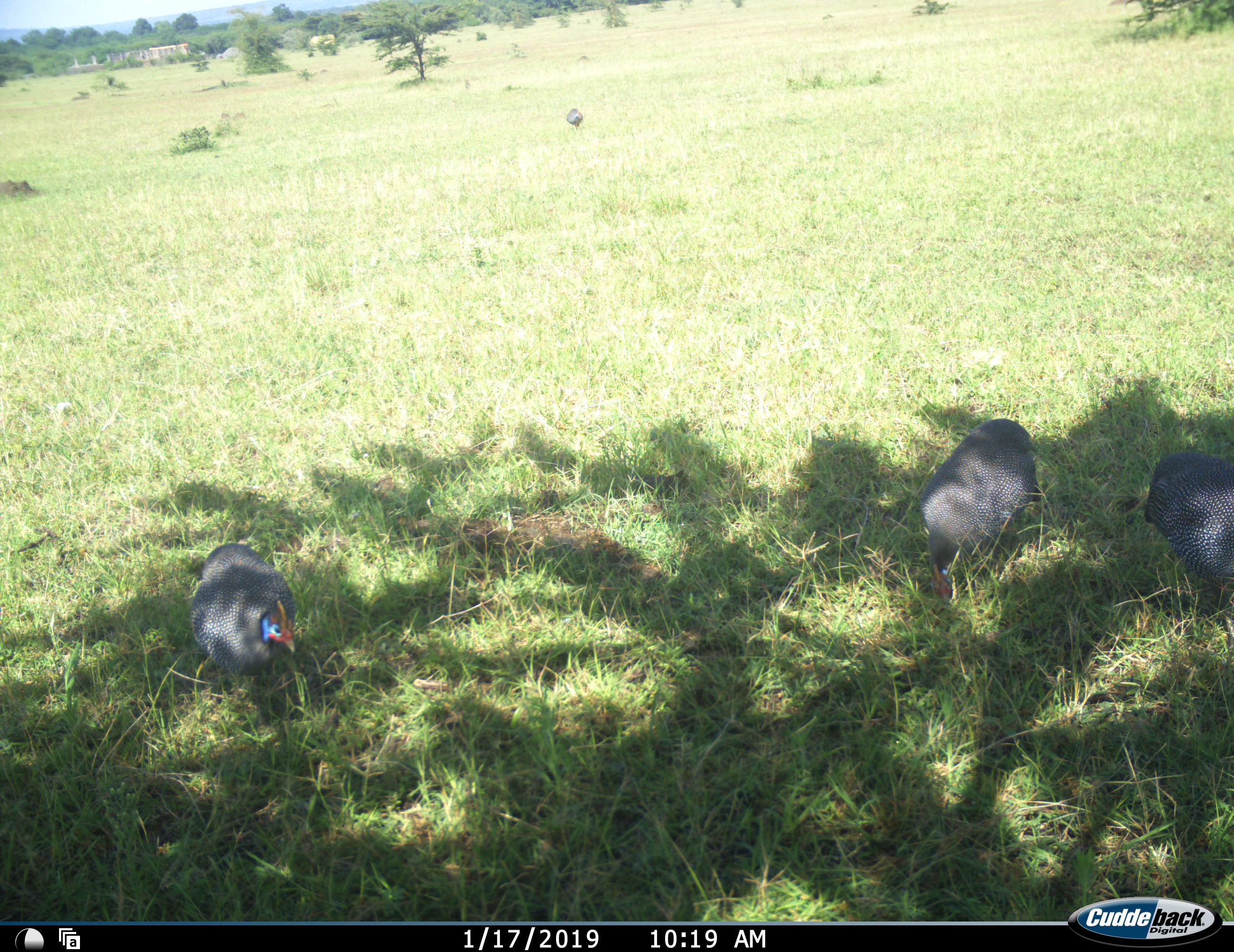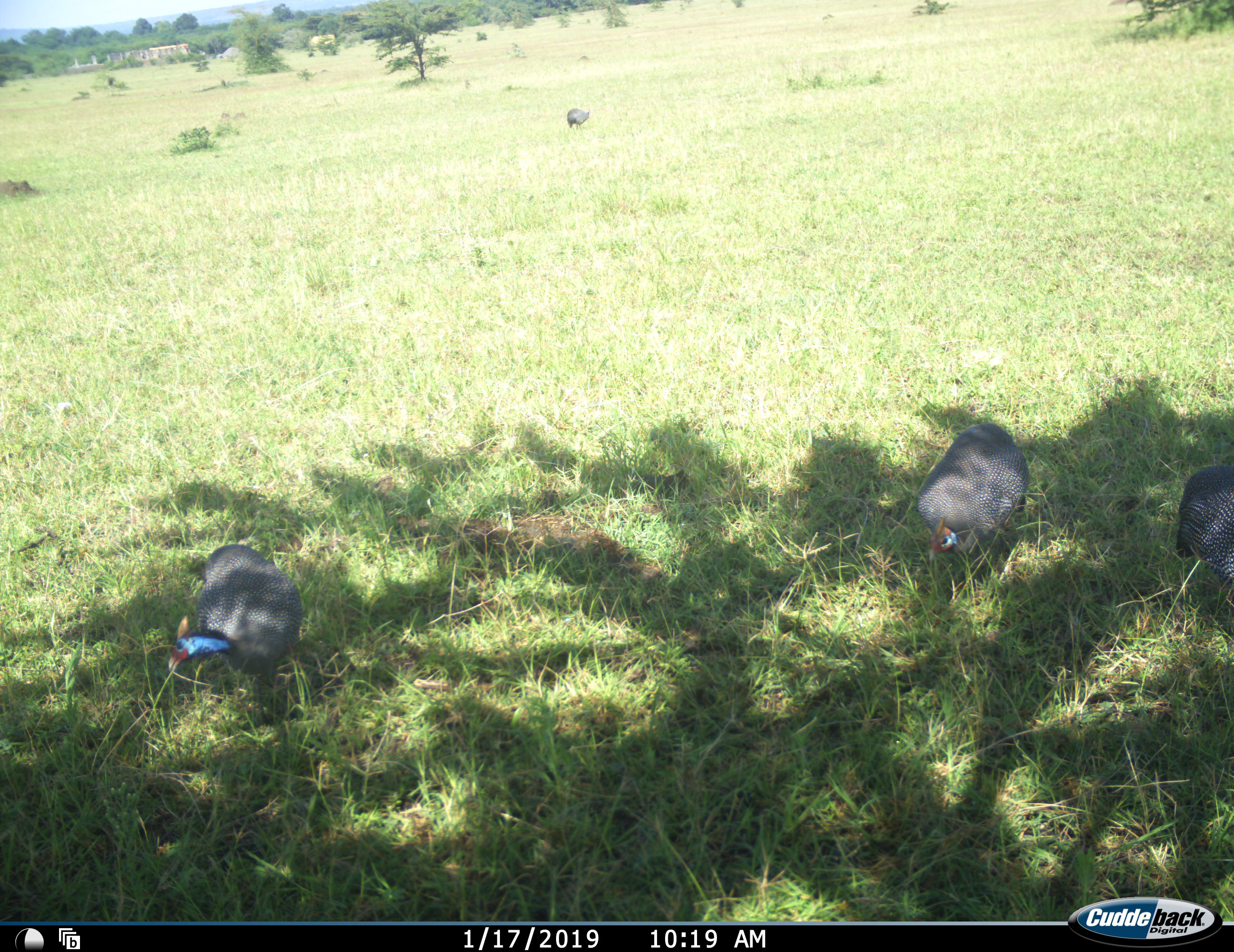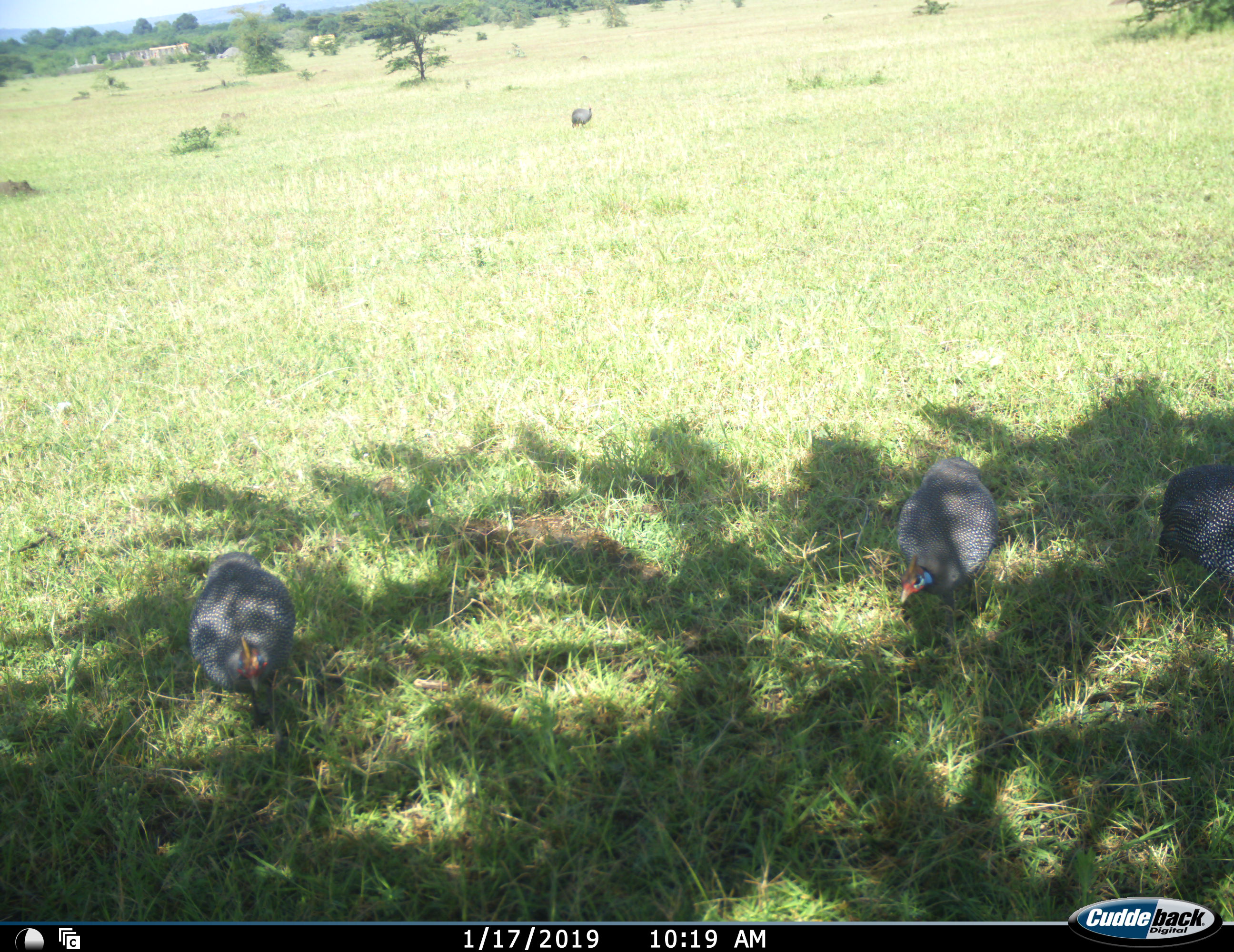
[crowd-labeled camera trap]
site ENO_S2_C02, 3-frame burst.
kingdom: Animalia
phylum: Chordata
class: Aves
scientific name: Aves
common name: bird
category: birdother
Birdother (bird) (Aves), count 4. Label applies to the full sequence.